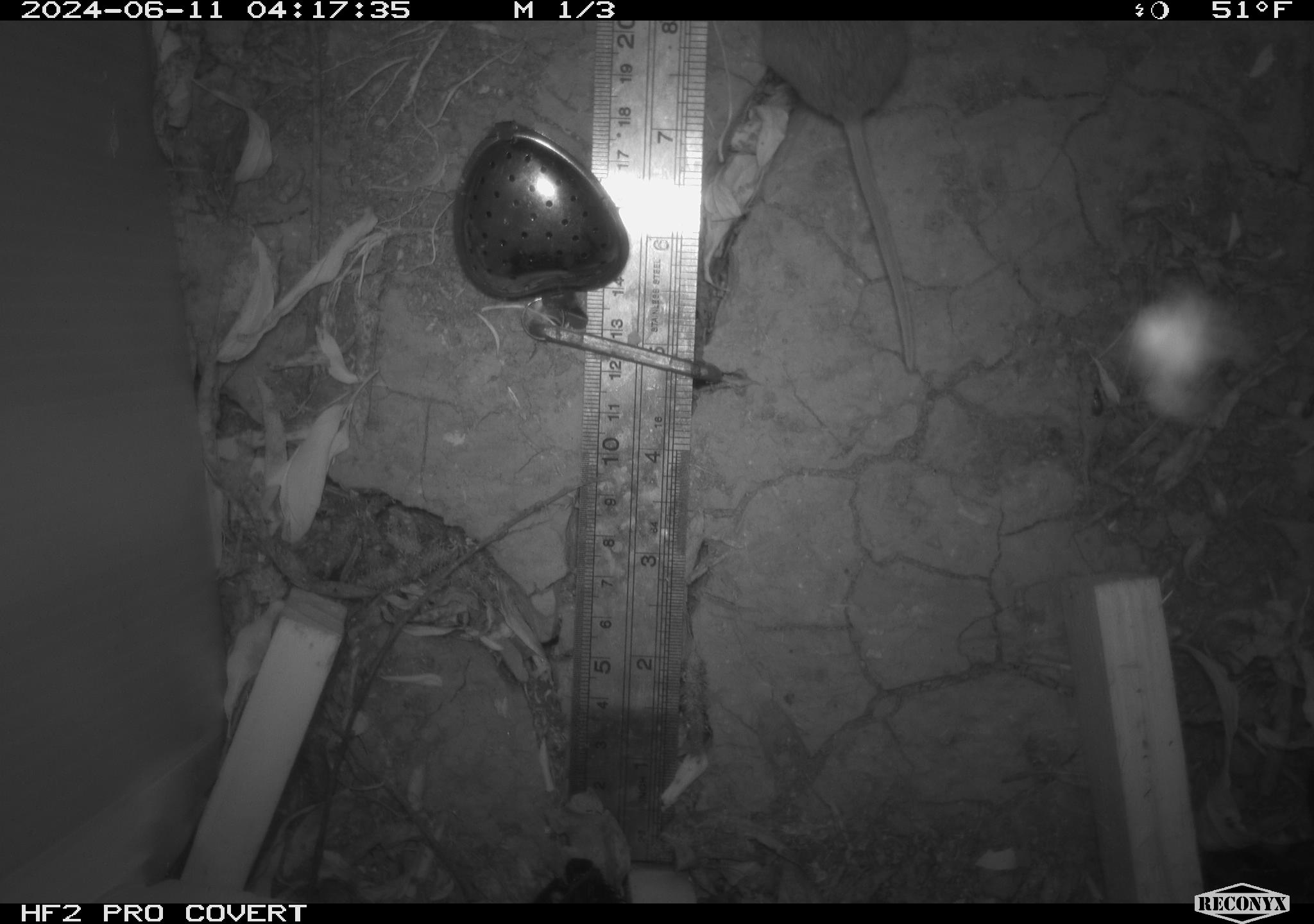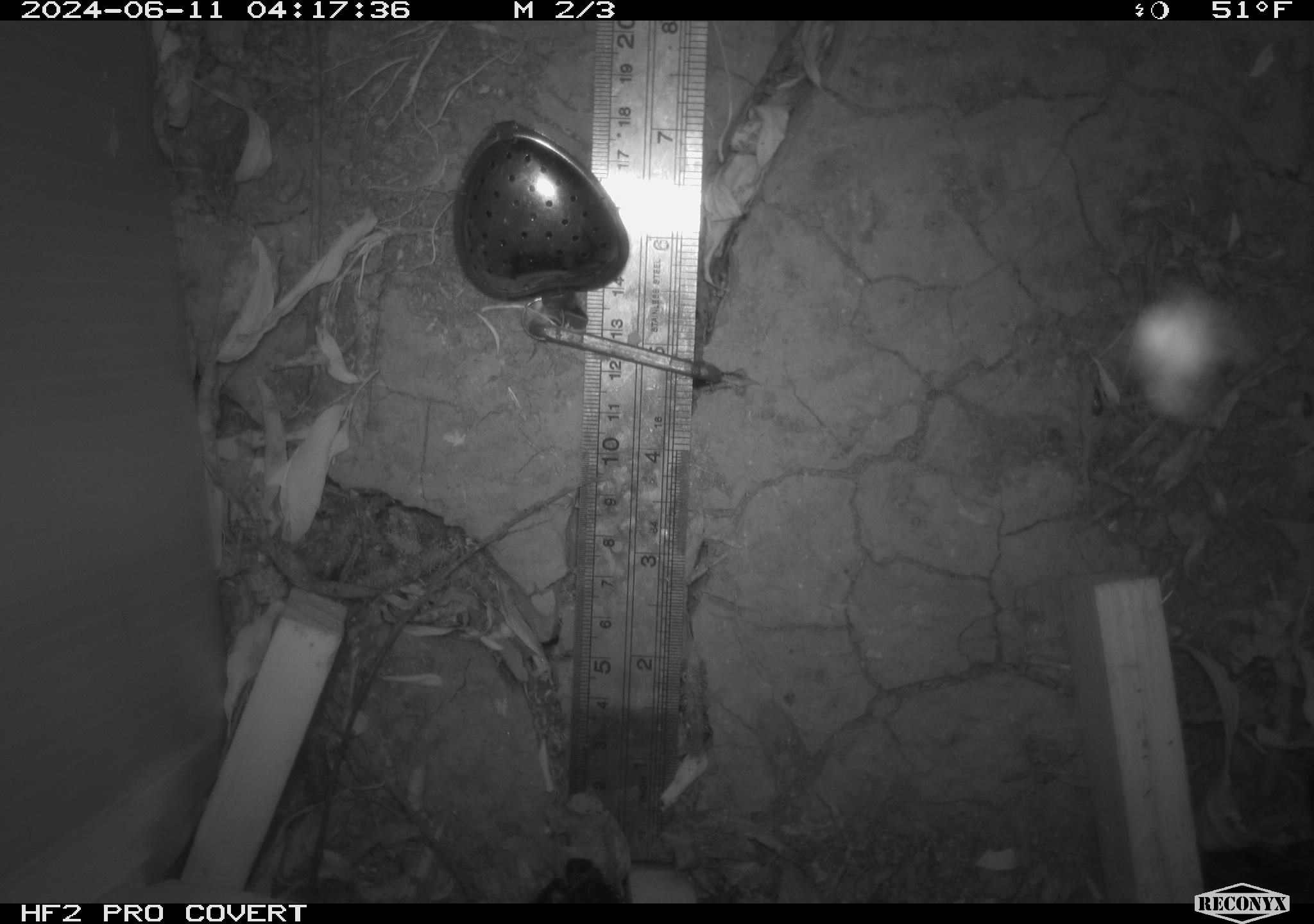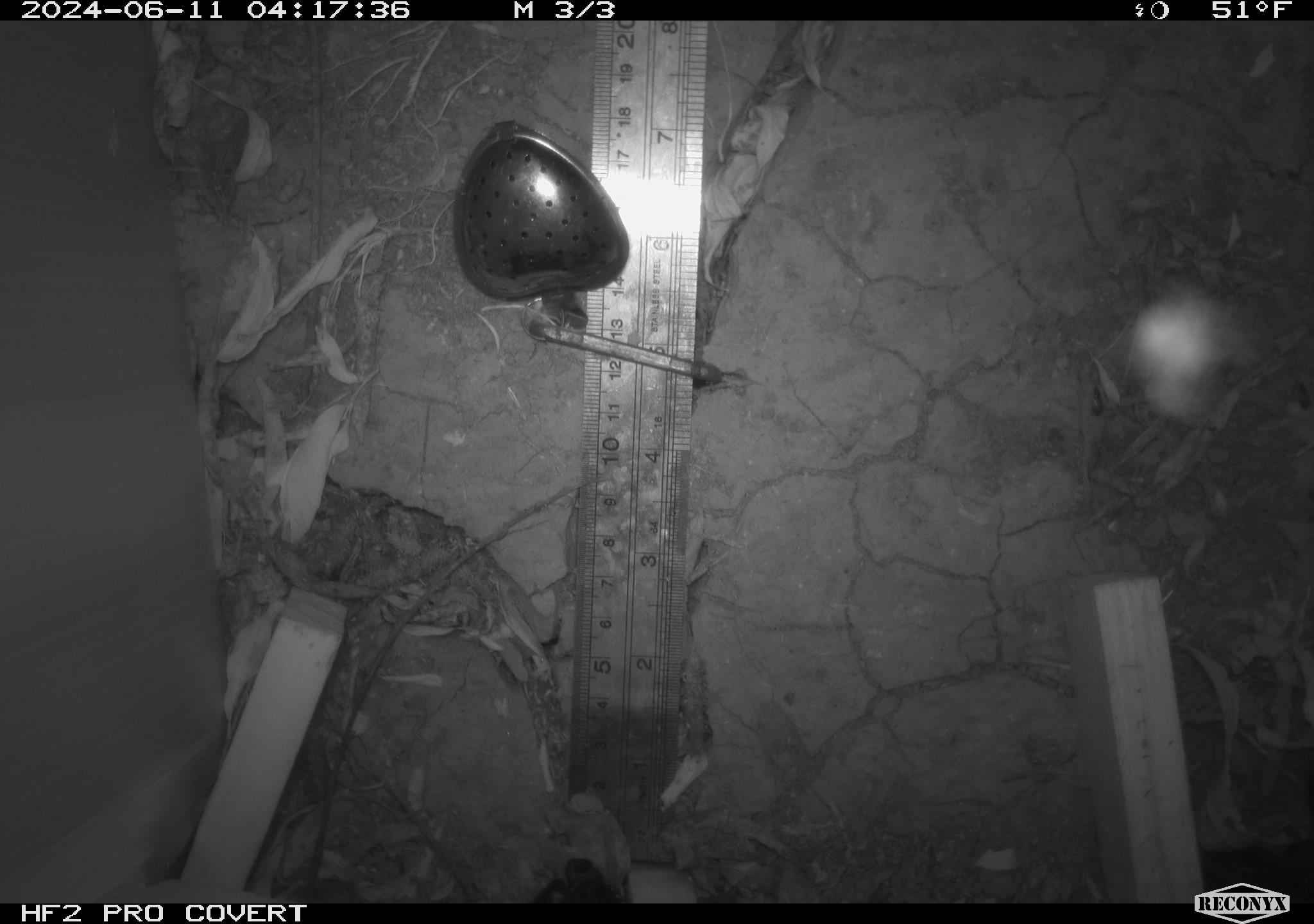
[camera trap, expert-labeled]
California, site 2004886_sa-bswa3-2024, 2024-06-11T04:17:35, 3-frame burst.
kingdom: Animalia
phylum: Chordata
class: Mammalia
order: Rodentia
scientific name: Rodentia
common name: mouse species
Mouse species (Rodentia).